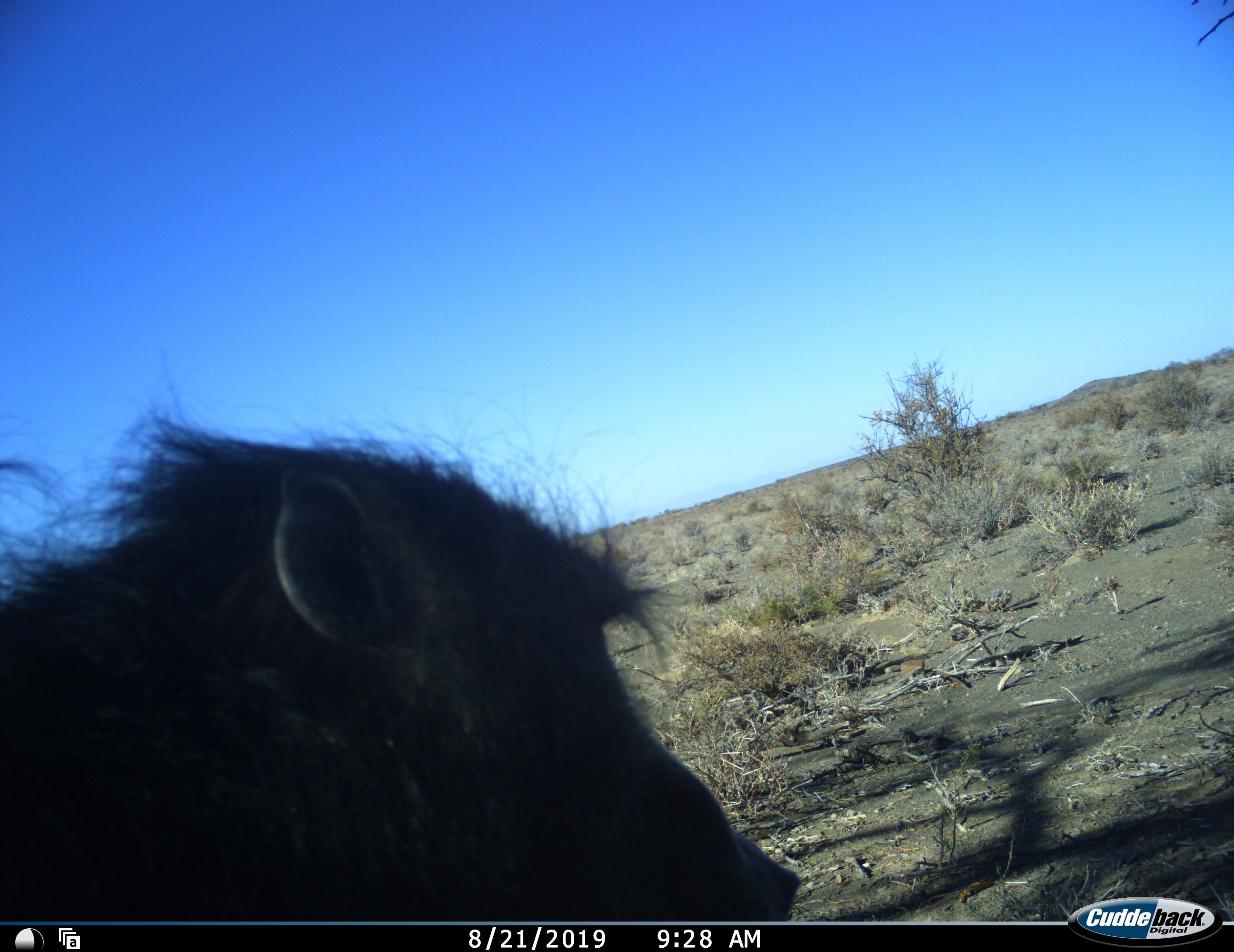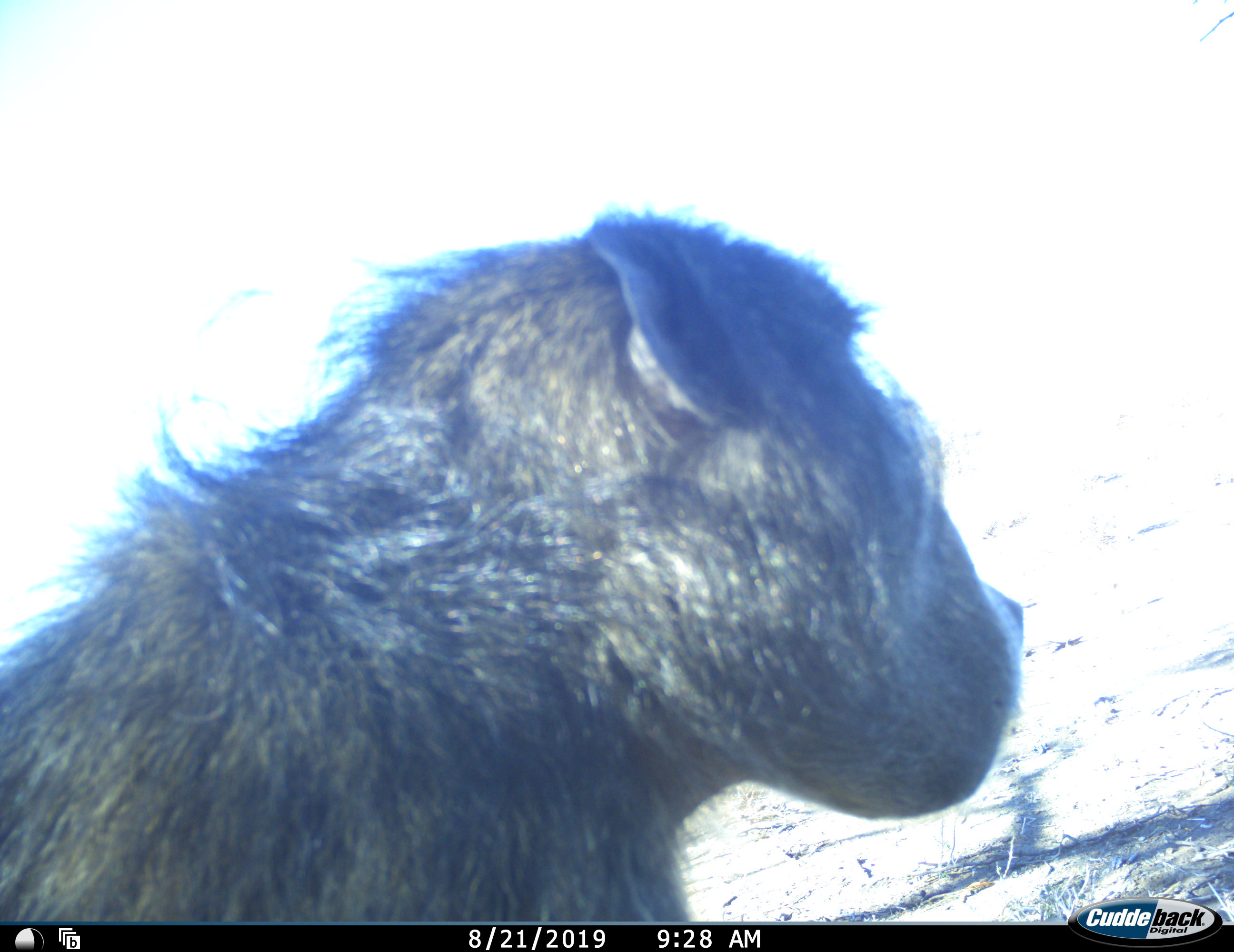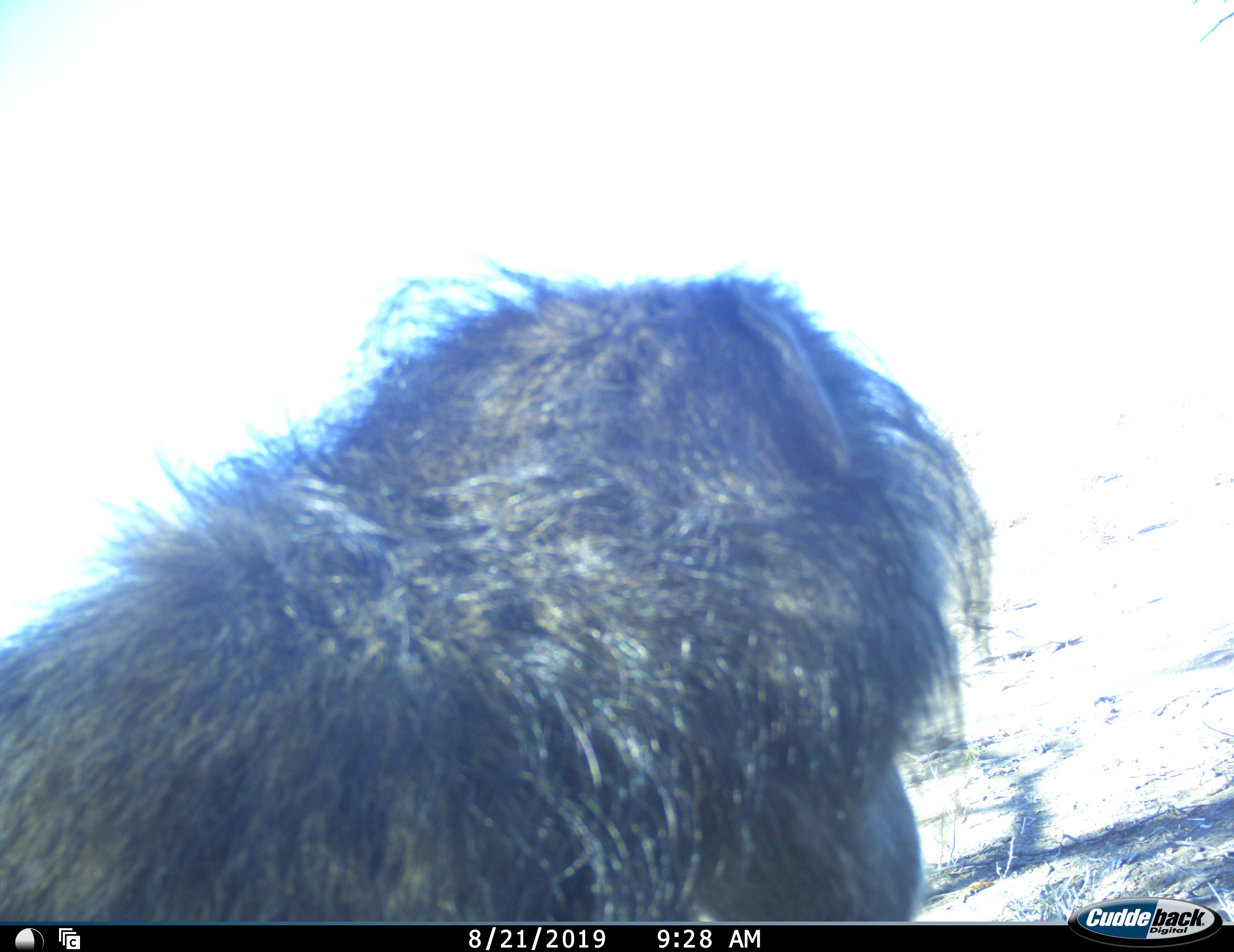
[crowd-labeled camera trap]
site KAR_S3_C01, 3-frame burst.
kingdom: Animalia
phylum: Chordata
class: Mammalia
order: Primates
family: Cercopithecidae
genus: Papio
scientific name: Papio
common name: baboon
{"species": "baboon (Papio)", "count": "1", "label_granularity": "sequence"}